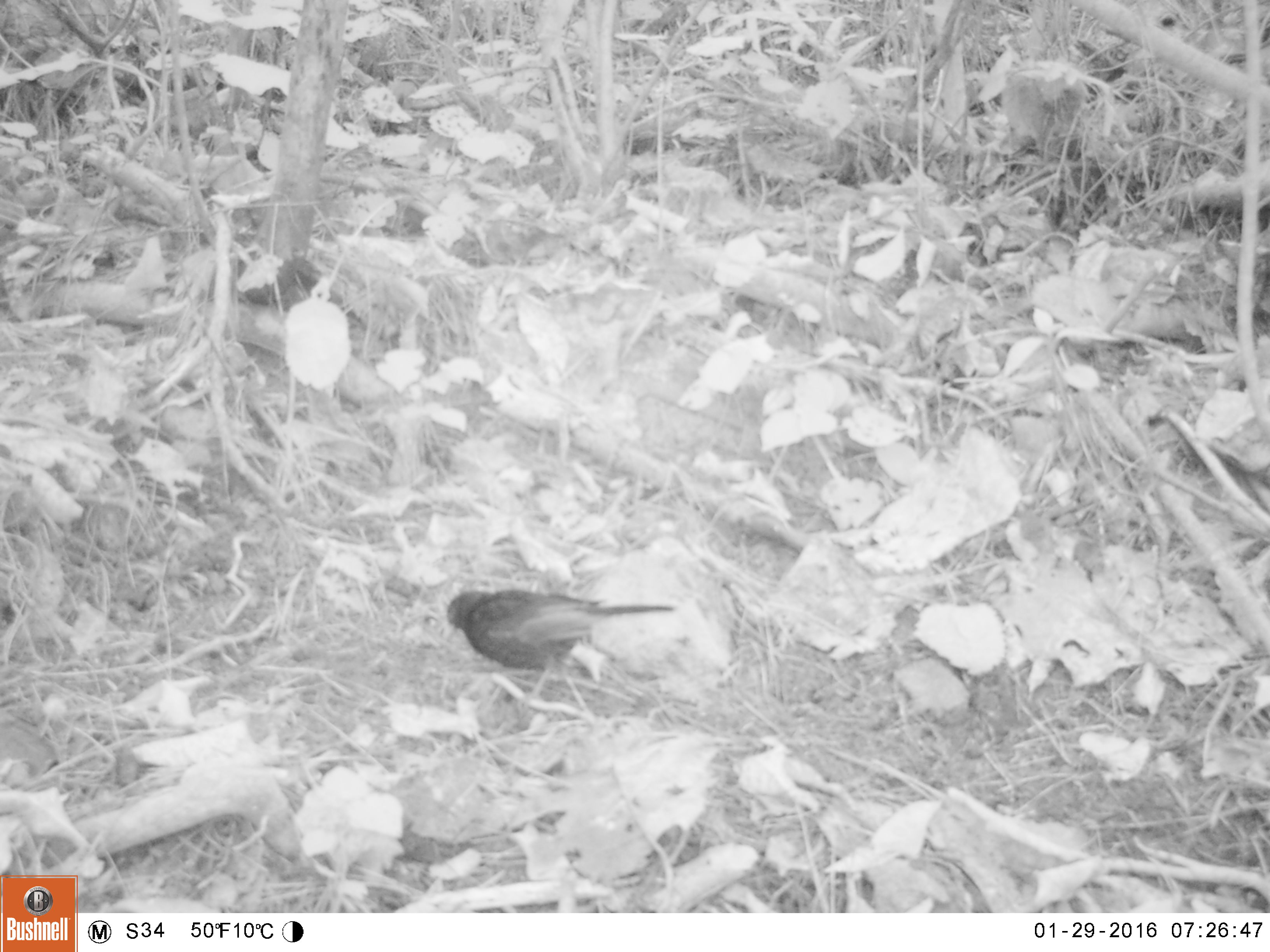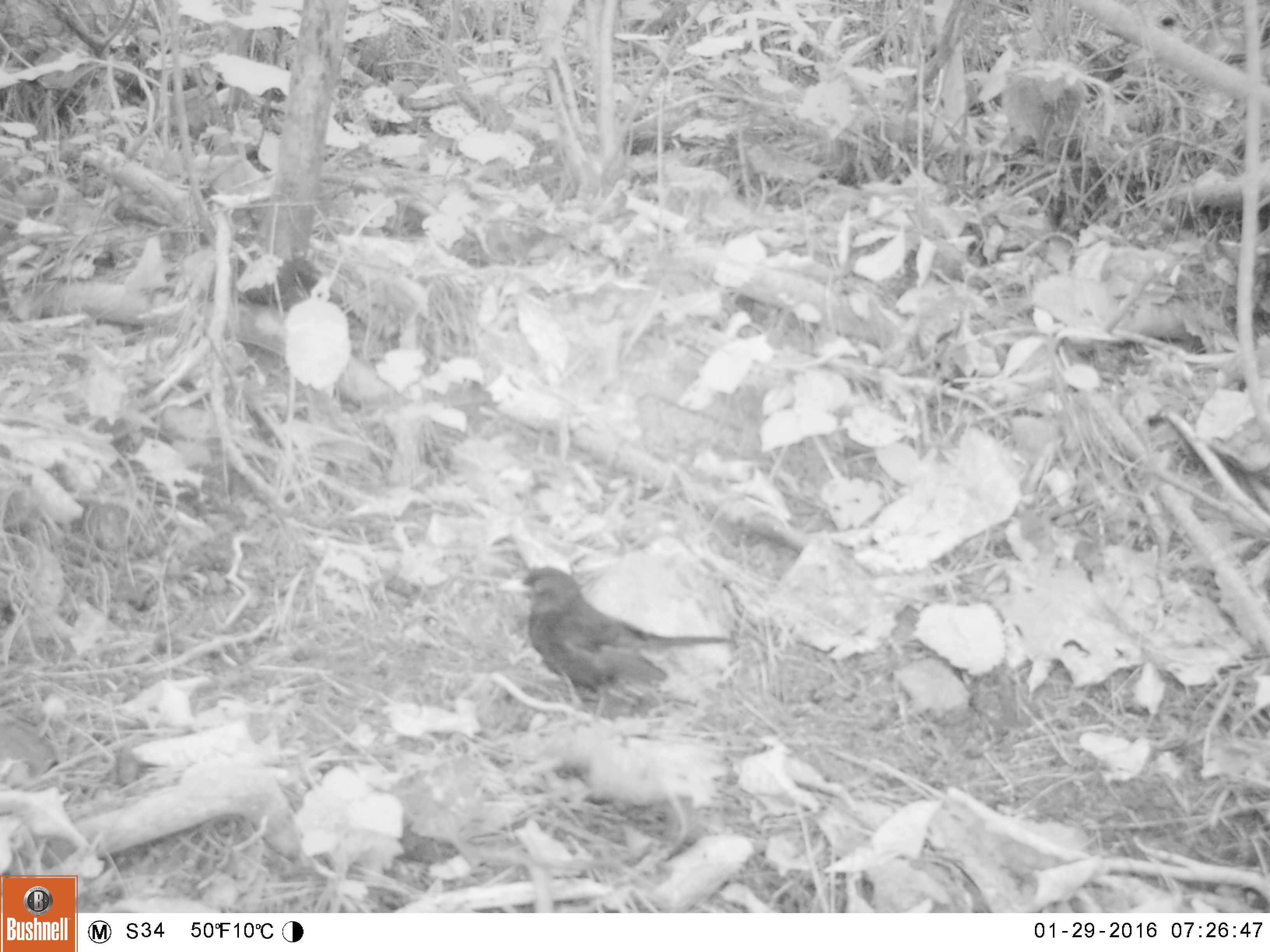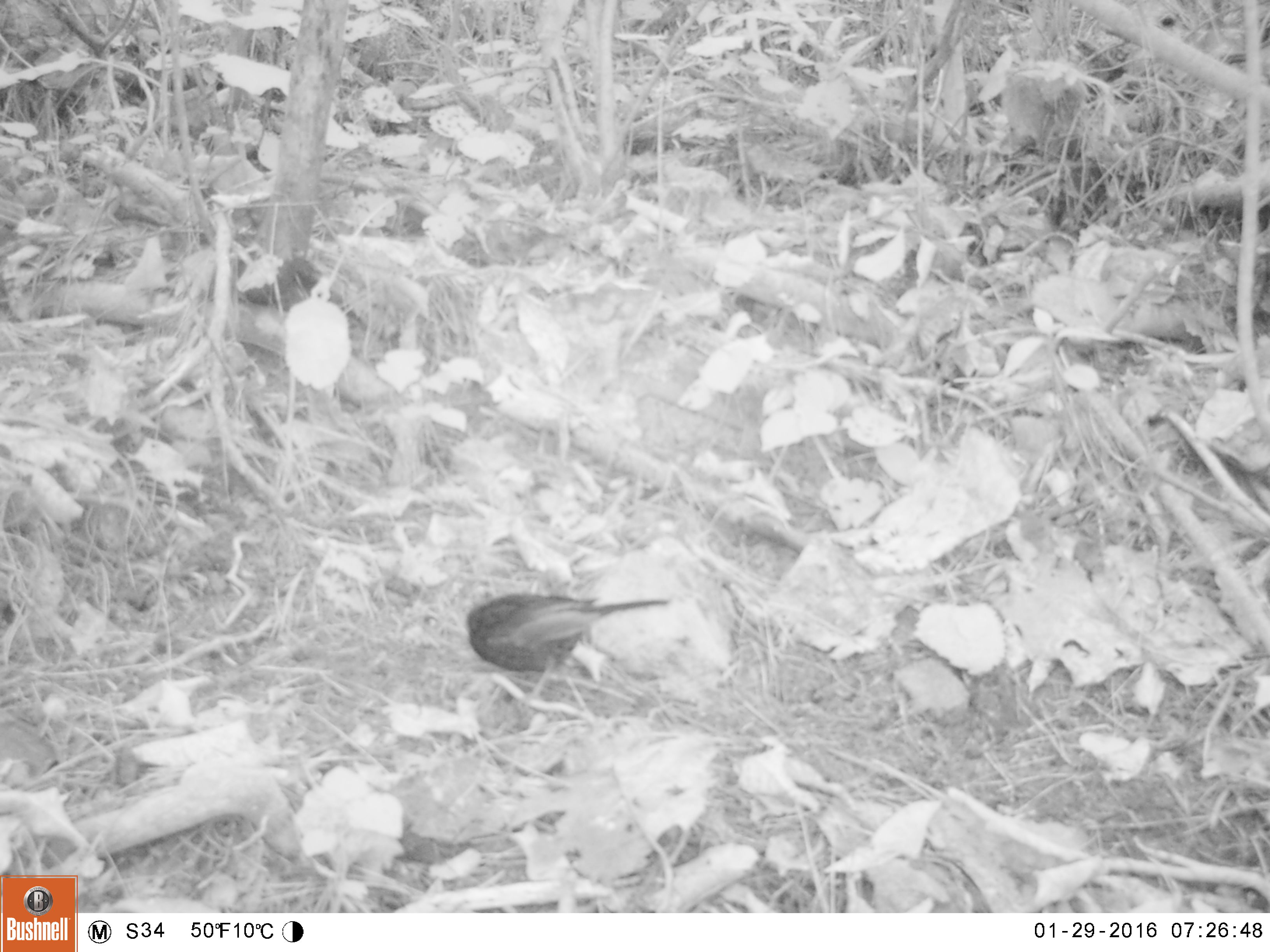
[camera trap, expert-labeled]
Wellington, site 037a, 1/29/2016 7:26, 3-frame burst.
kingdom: Animalia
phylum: Chordata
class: Aves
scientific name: Aves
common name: bird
Bird (Aves).